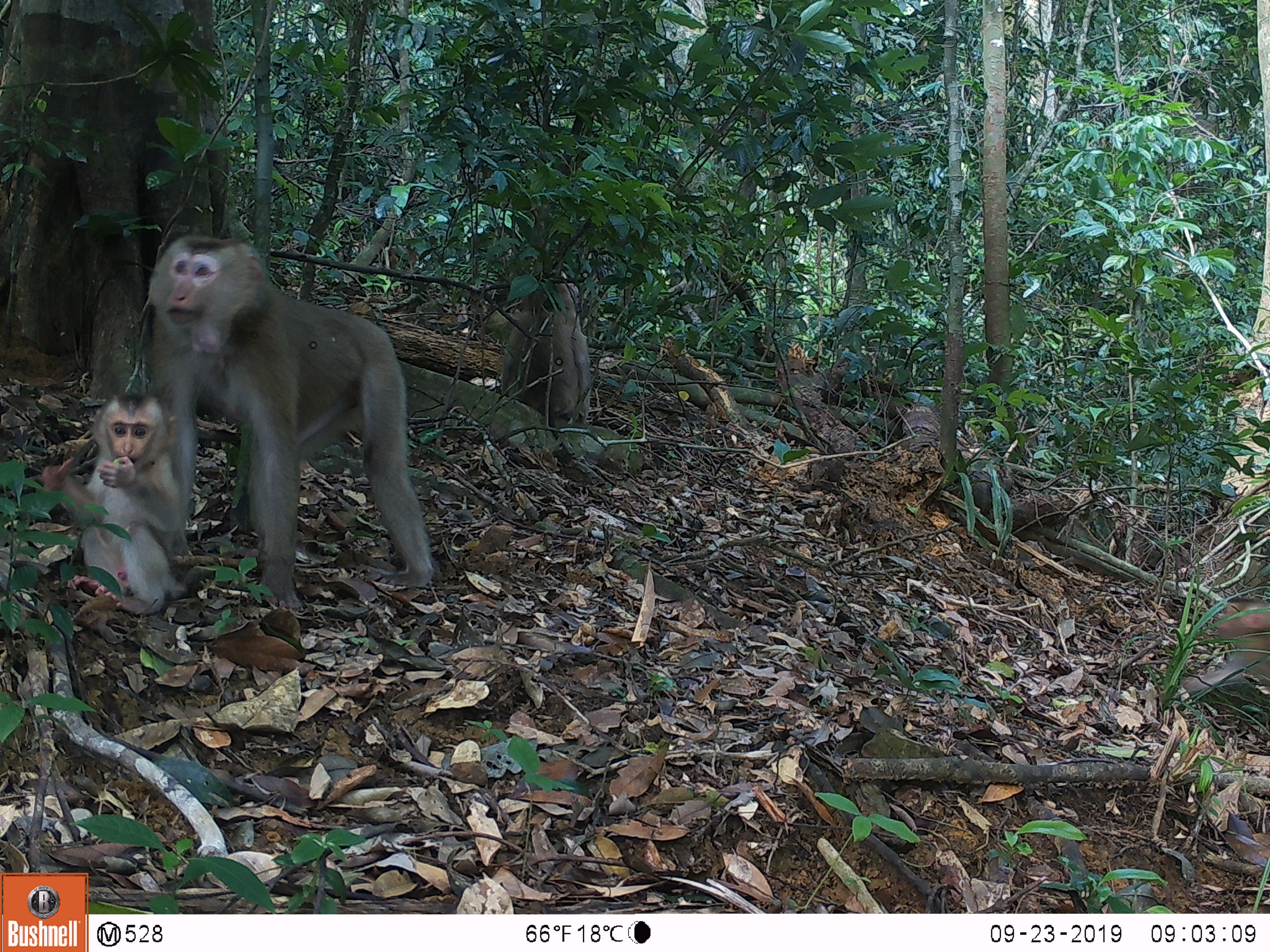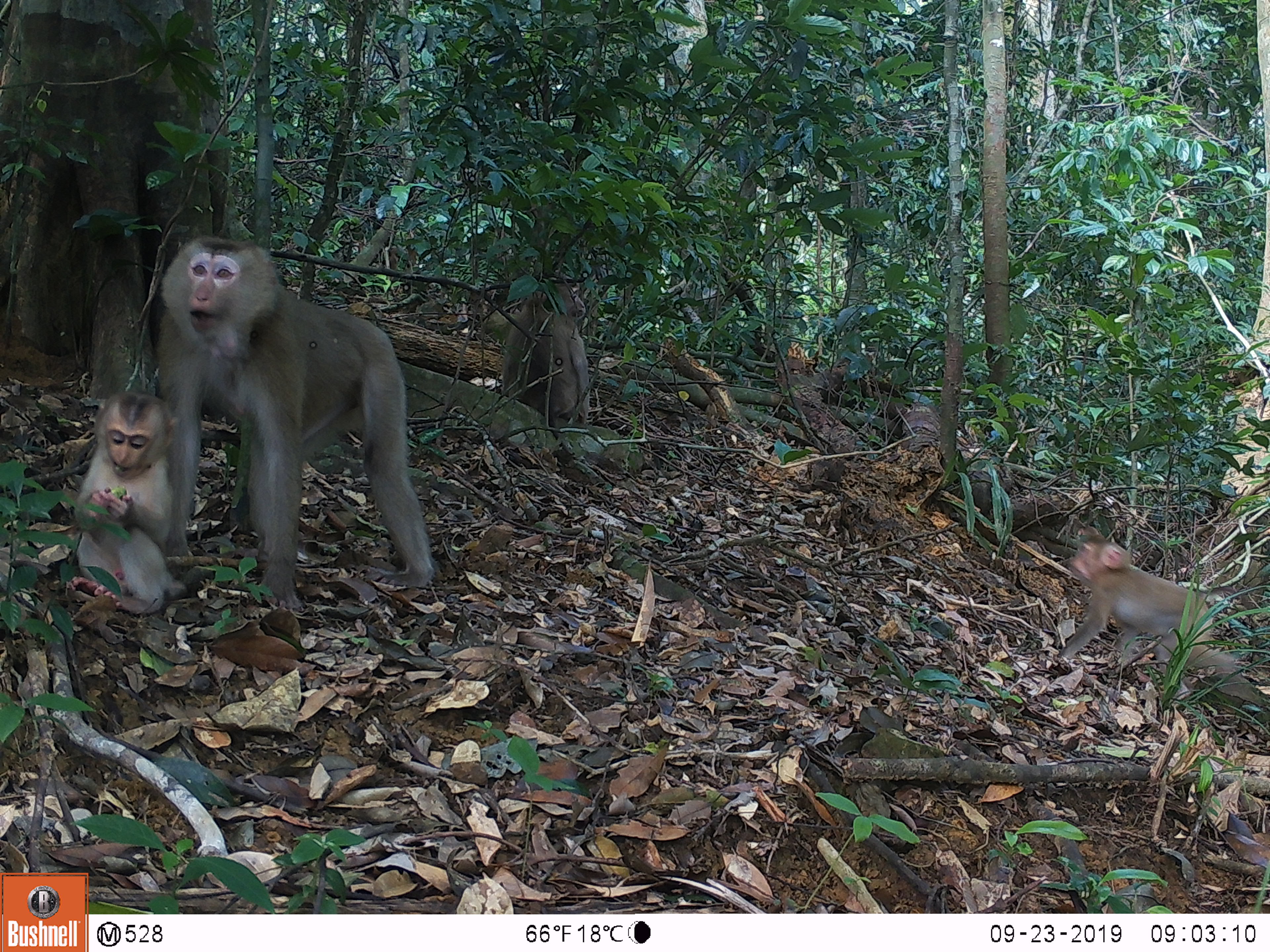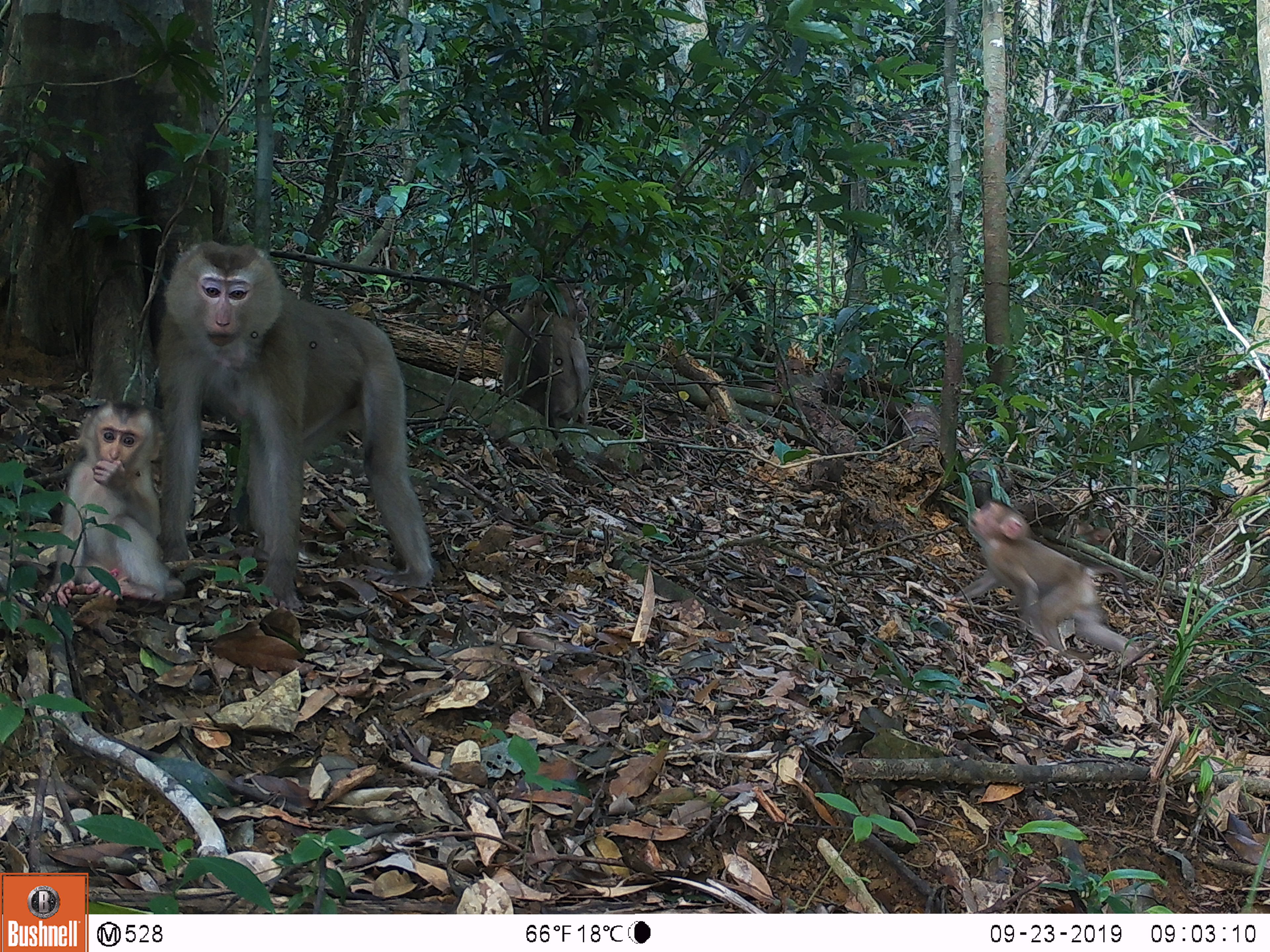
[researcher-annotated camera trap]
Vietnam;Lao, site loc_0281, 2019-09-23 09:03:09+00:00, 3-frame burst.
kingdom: Animalia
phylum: Chordata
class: Mammalia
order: Primates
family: Cercopithecidae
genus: Macaca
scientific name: Macaca nemestrina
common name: pig-tailed macaque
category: pig tailed macaque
Pig tailed macaque (pig-tailed macaque) (Macaca nemestrina). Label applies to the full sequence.